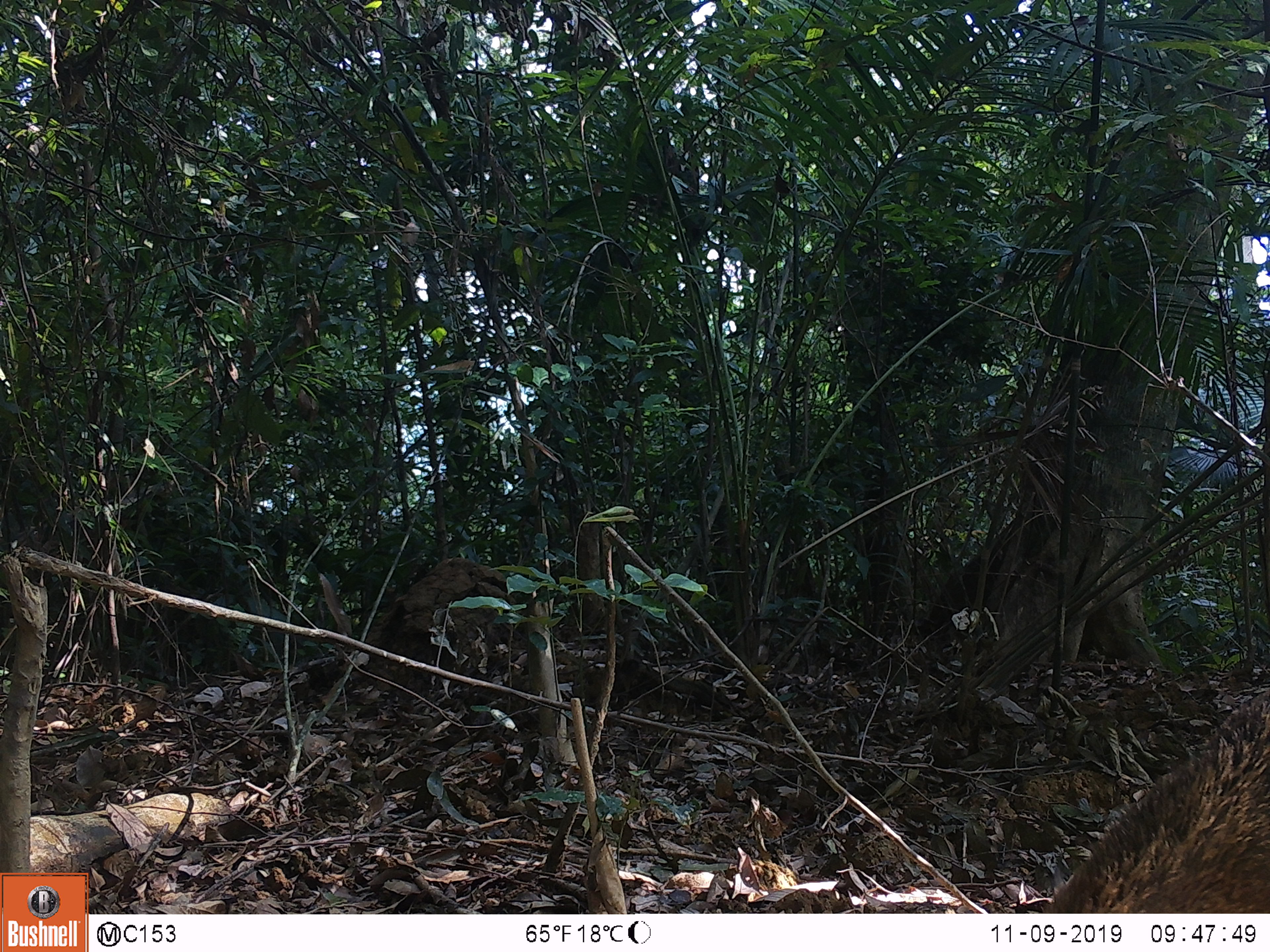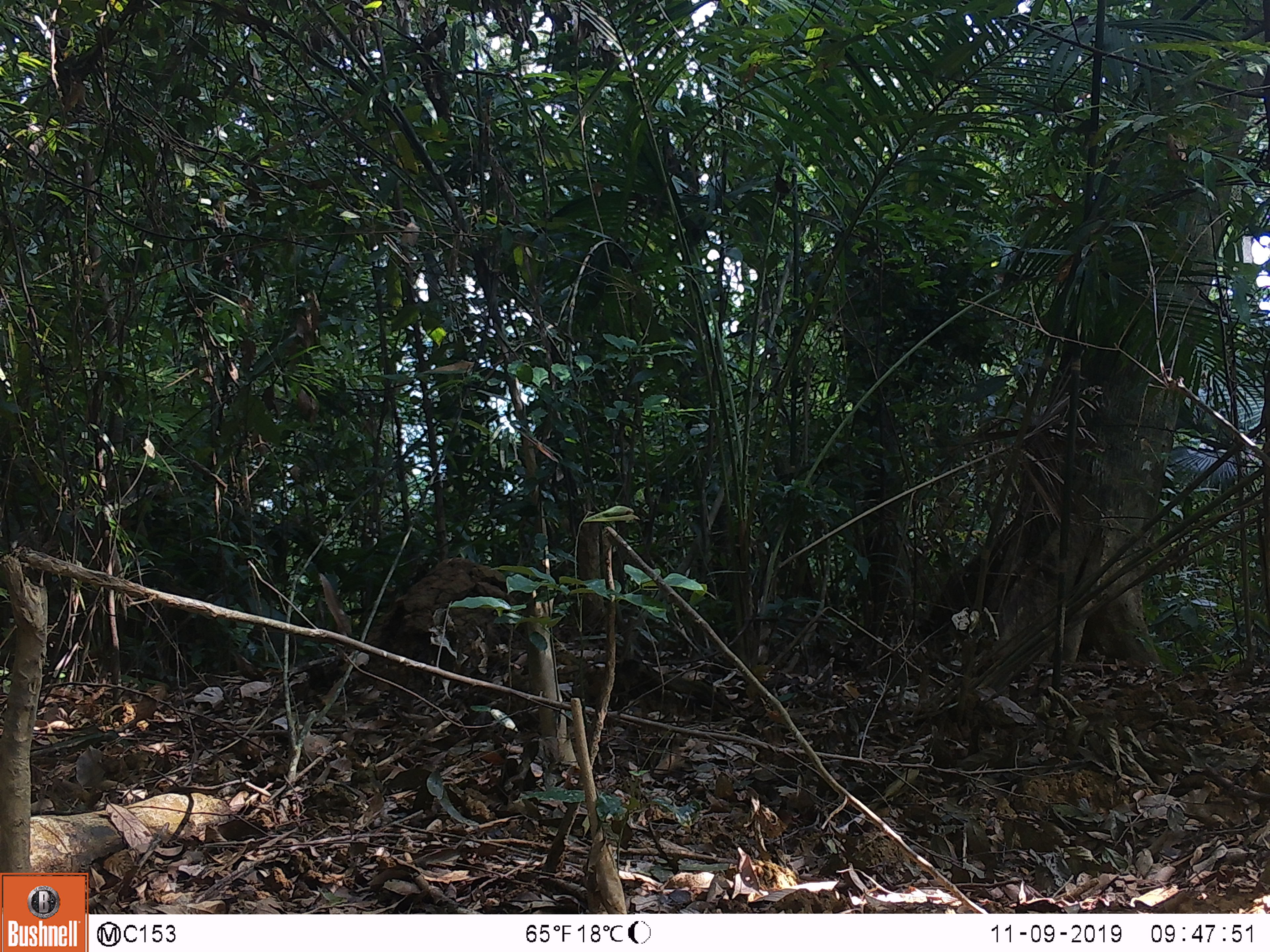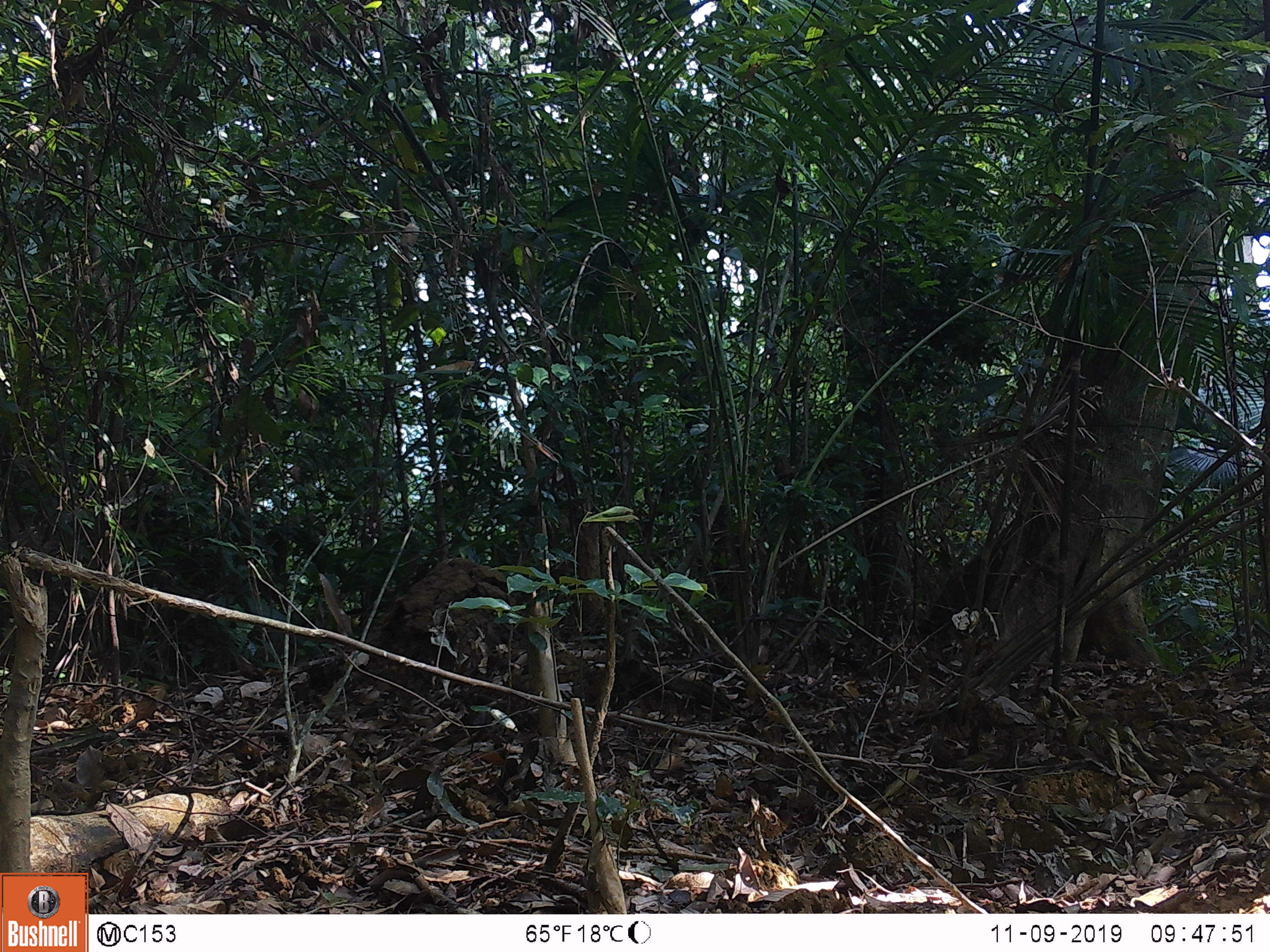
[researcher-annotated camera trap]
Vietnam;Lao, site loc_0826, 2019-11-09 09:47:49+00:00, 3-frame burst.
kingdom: Animalia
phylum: Chordata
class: Mammalia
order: Artiodactyla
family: Suidae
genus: Sus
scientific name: Sus scrofa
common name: eurasian wild pig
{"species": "eurasian wild pig (Sus scrofa)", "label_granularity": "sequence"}